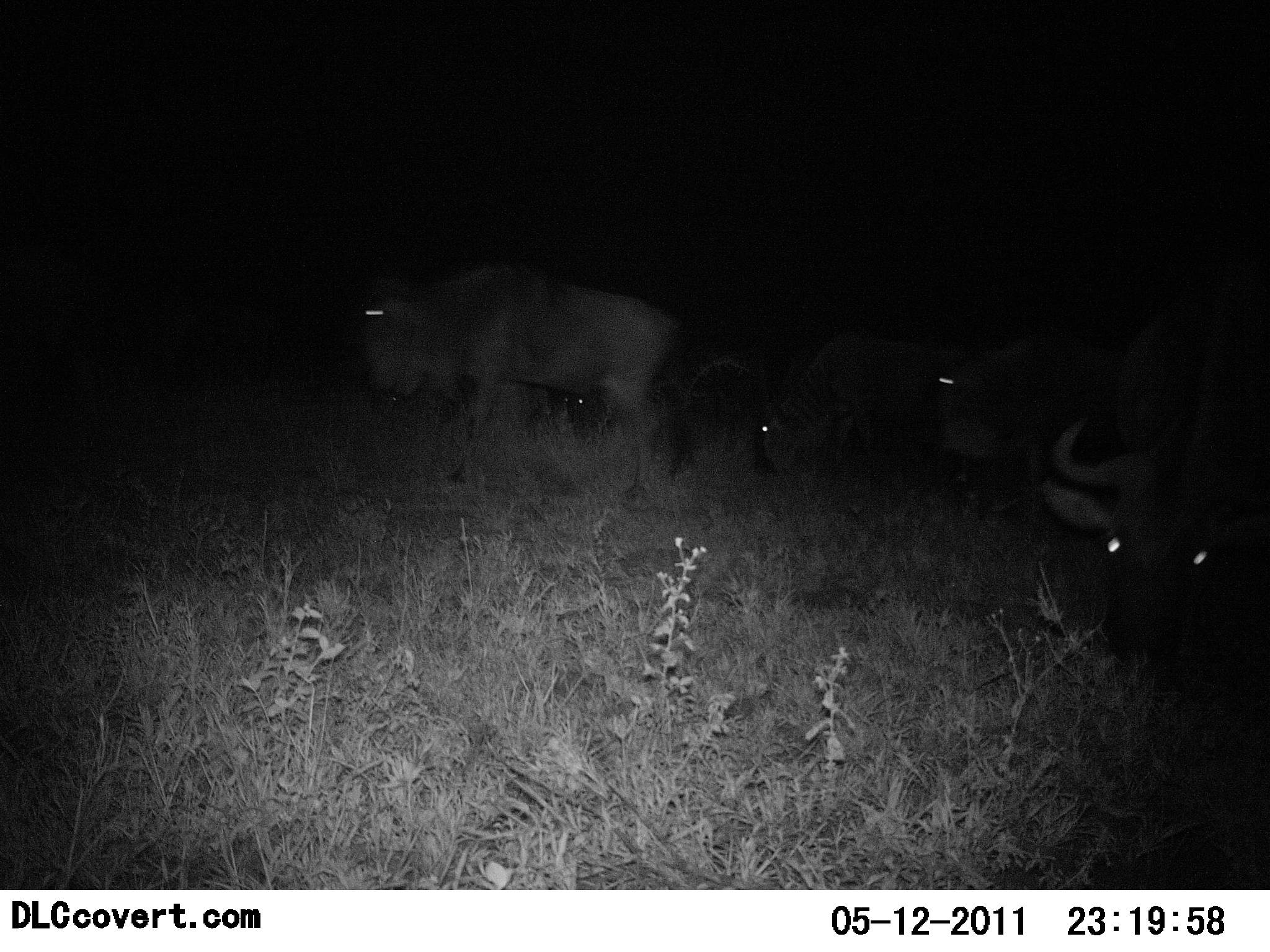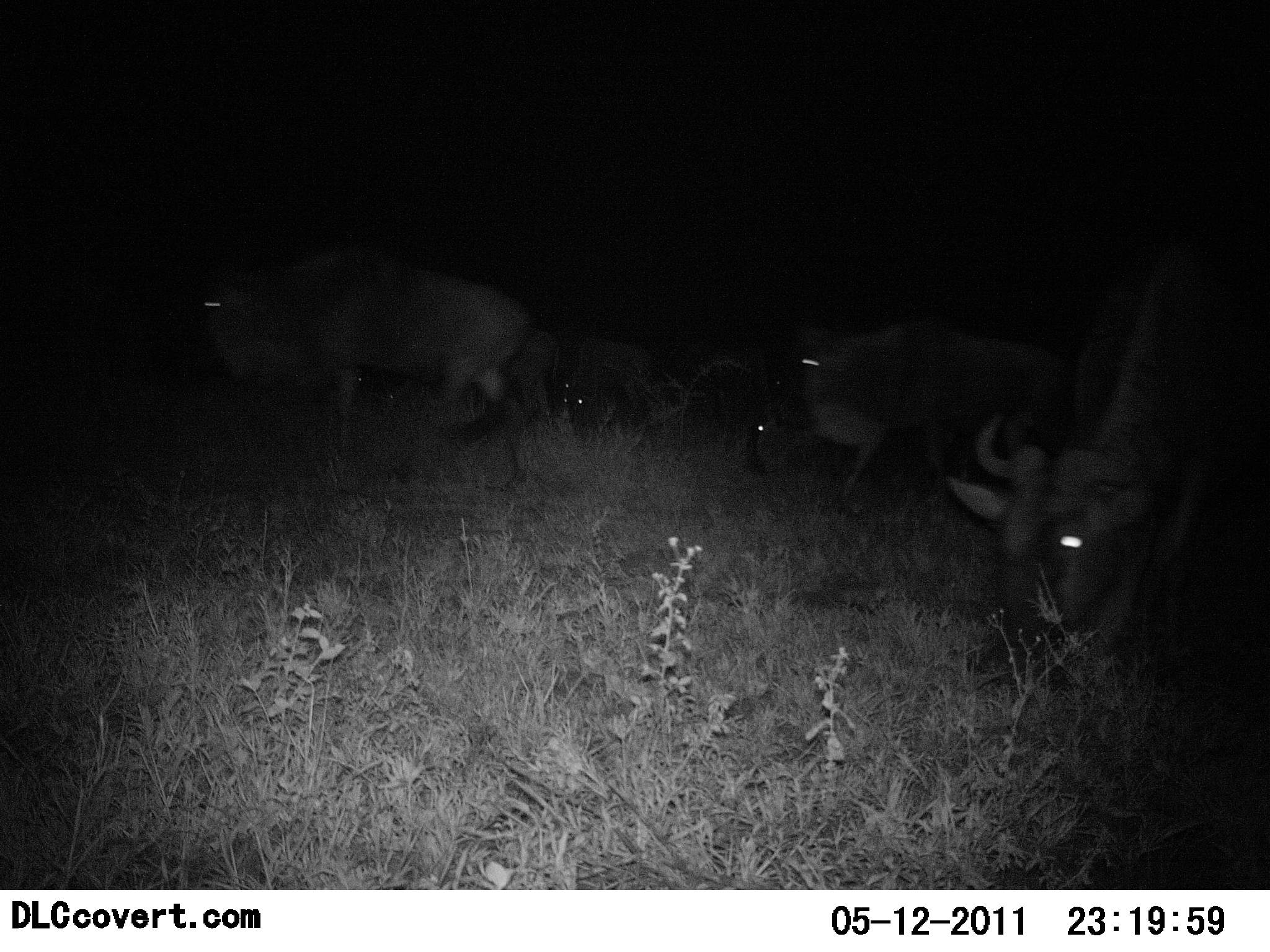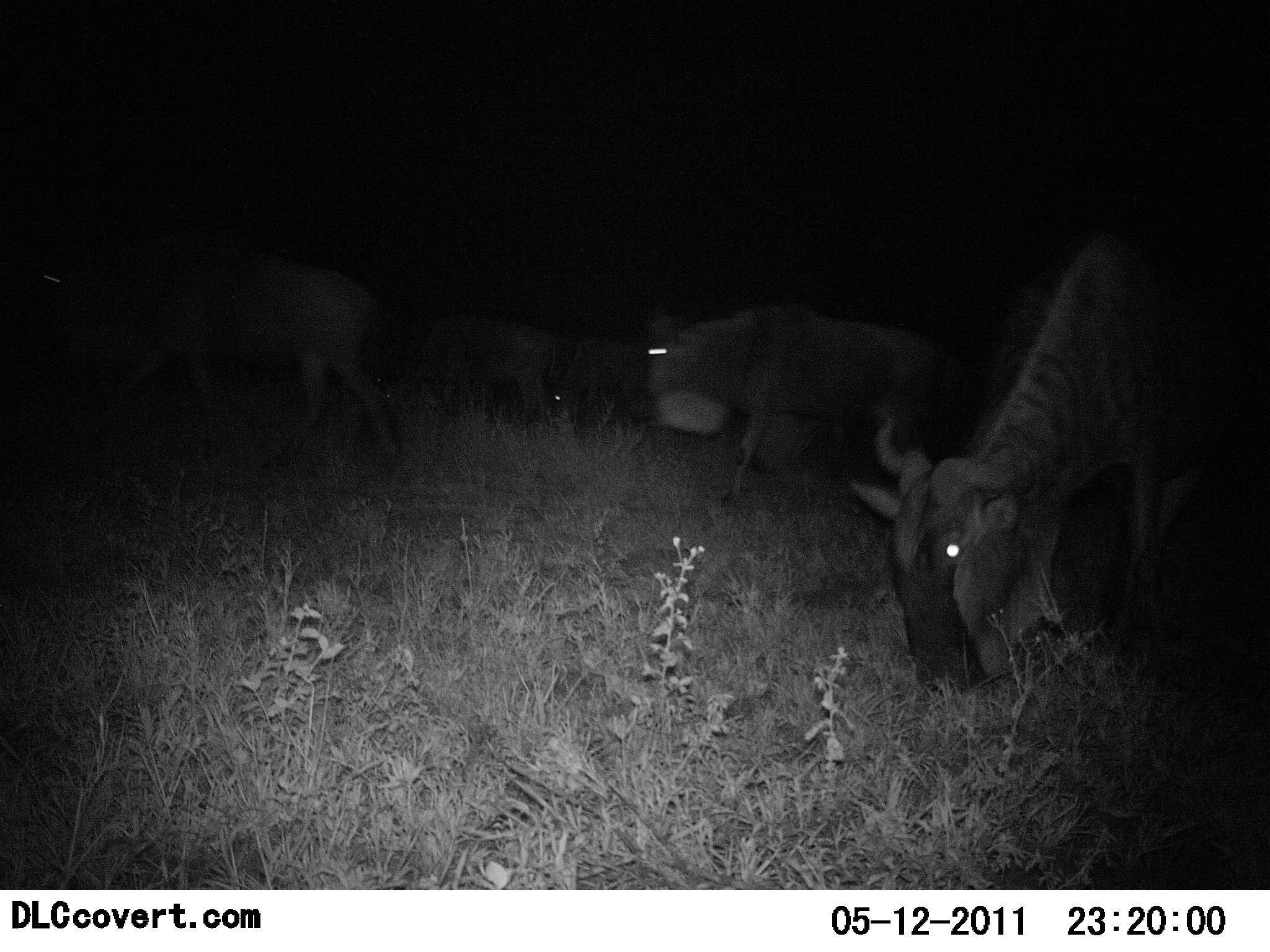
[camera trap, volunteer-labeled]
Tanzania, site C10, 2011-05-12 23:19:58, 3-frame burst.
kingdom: Animalia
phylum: Chordata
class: Mammalia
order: Artiodactyla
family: Bovidae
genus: Connochaetes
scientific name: Connochaetes taurinus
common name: blue wildebeest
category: wildebeest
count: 5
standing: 20%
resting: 10%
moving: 70%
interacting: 0%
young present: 0%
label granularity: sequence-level